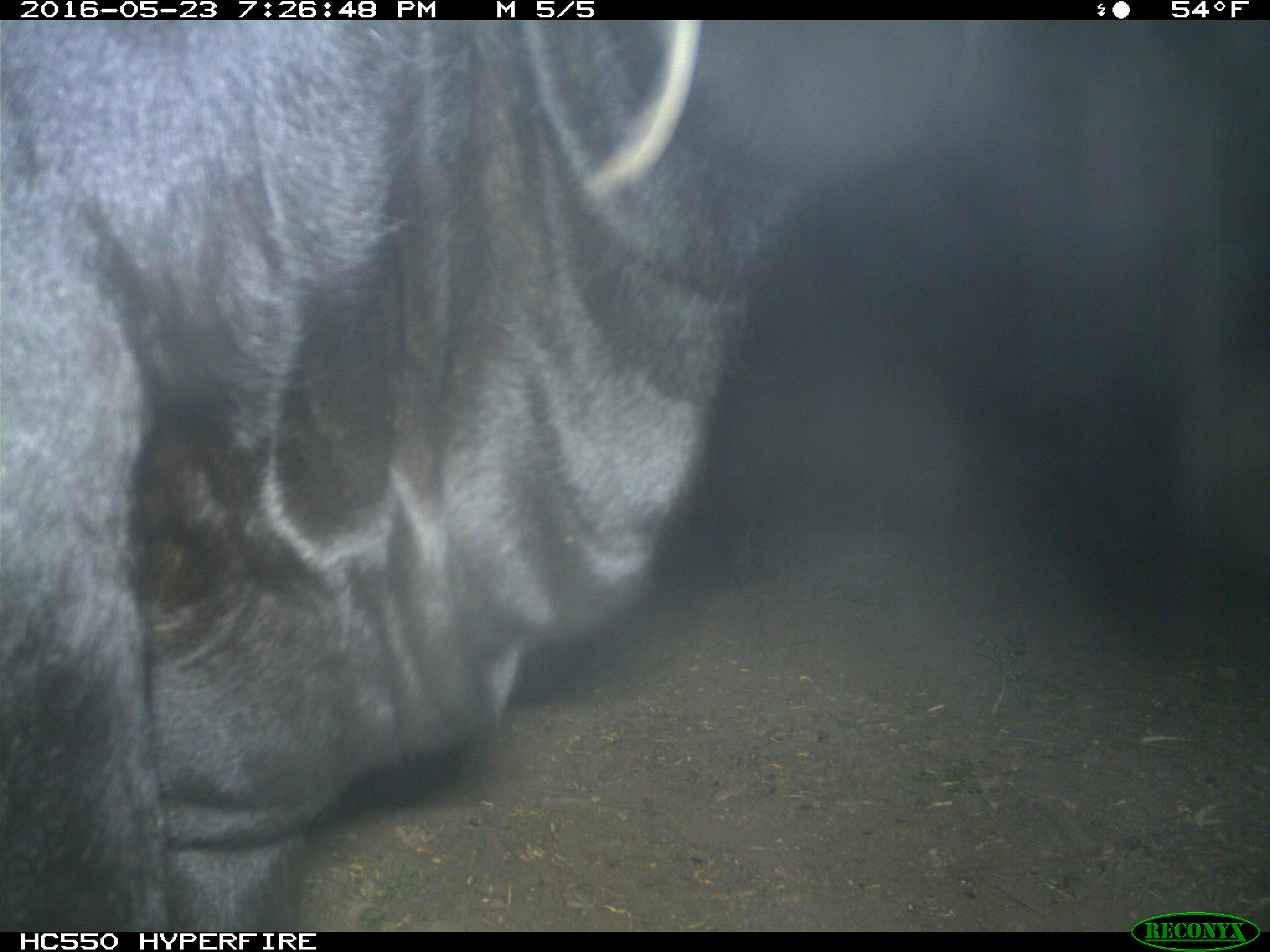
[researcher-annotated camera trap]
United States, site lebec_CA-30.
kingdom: Animalia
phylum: Chordata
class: Mammalia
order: Artiodactyla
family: Bovidae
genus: Bos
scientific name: Bos taurus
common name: domestic cow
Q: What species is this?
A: Bos taurus (domestic cow).